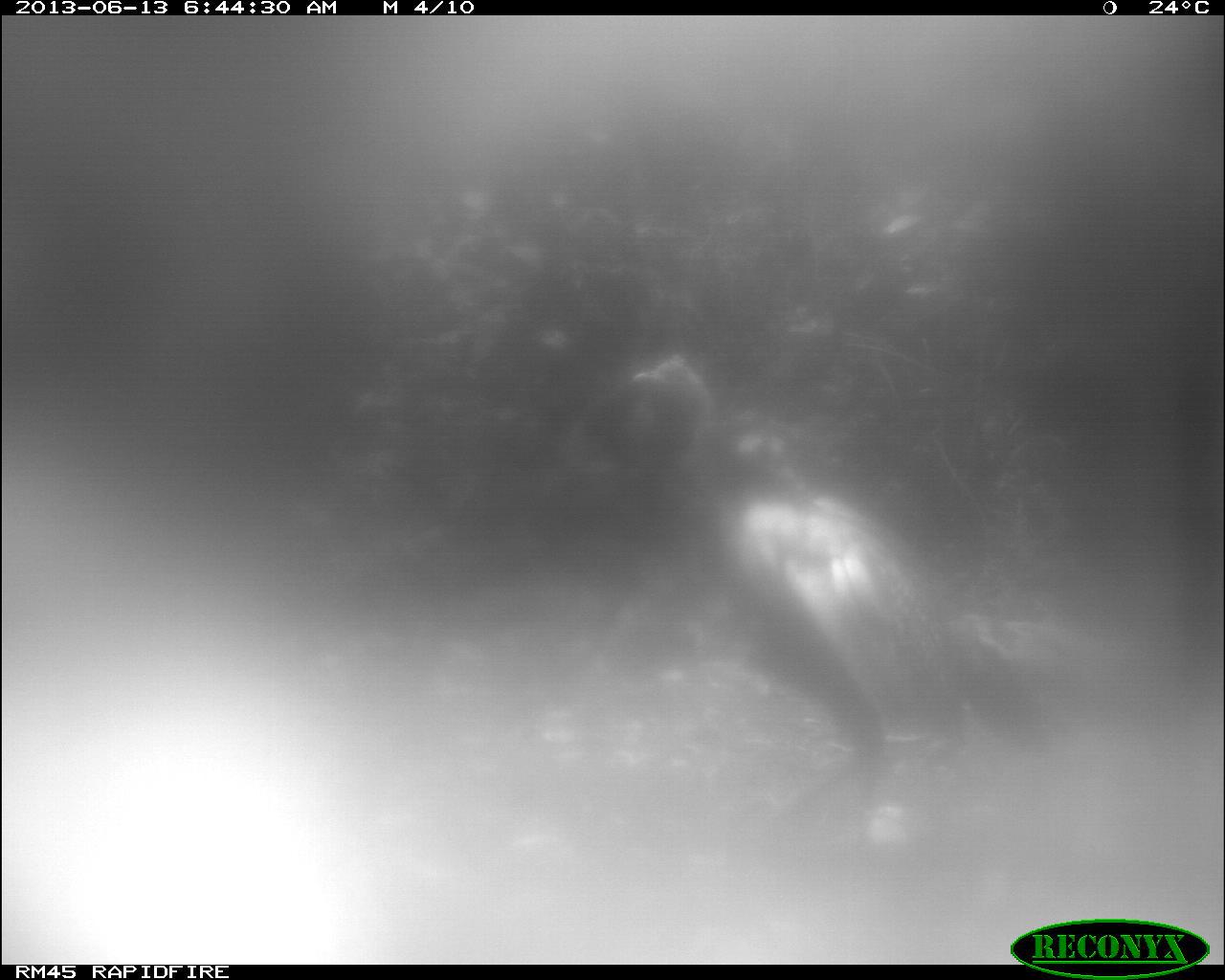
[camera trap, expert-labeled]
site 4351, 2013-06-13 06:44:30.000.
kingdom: Animalia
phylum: Chordata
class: Aves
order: Galliformes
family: Phasianidae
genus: Meleagris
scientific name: Meleagris ocellata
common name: ocellated turkey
Meleagris ocellata (ocellated turkey), count 1, sex male.